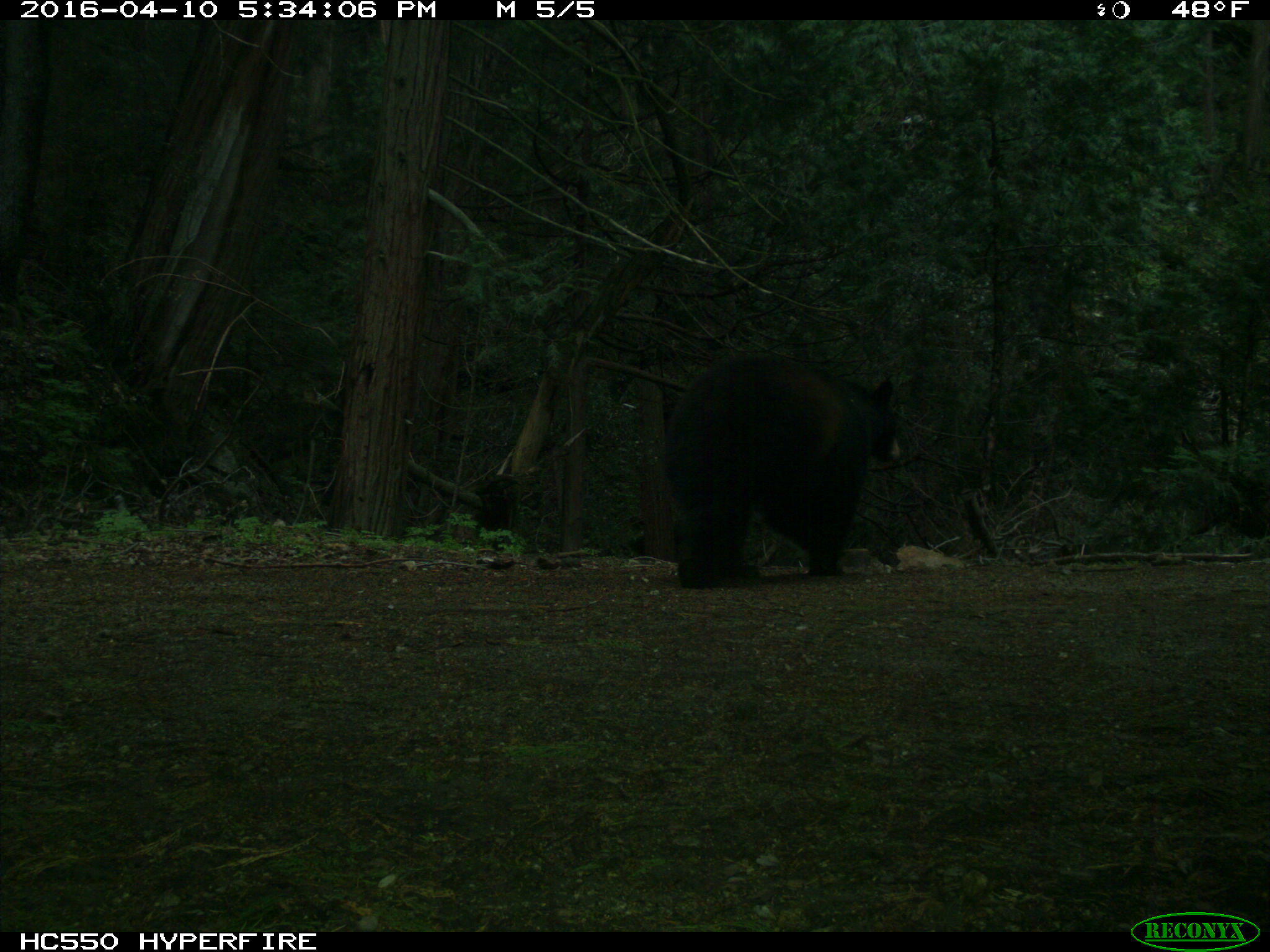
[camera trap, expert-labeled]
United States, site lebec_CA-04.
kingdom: Animalia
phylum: Chordata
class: Mammalia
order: Carnivora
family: Ursidae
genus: Ursus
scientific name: Ursus americanus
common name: american black bear